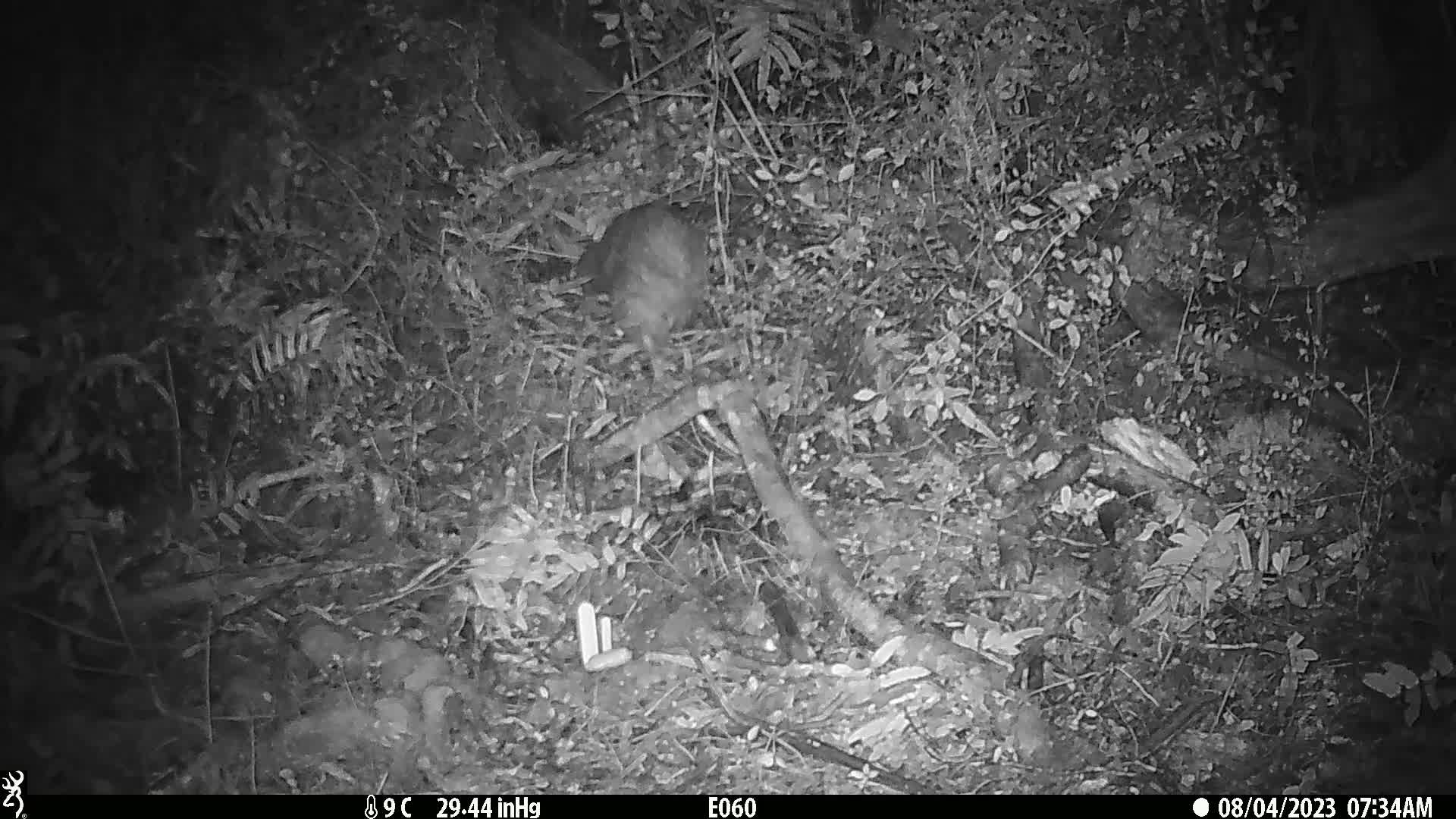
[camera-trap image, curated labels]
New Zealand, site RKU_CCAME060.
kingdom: Animalia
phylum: Chordata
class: Aves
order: Apterygiformes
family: Apterygidae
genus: Apteryx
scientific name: Apteryx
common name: kiwi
Kiwi (Apteryx).